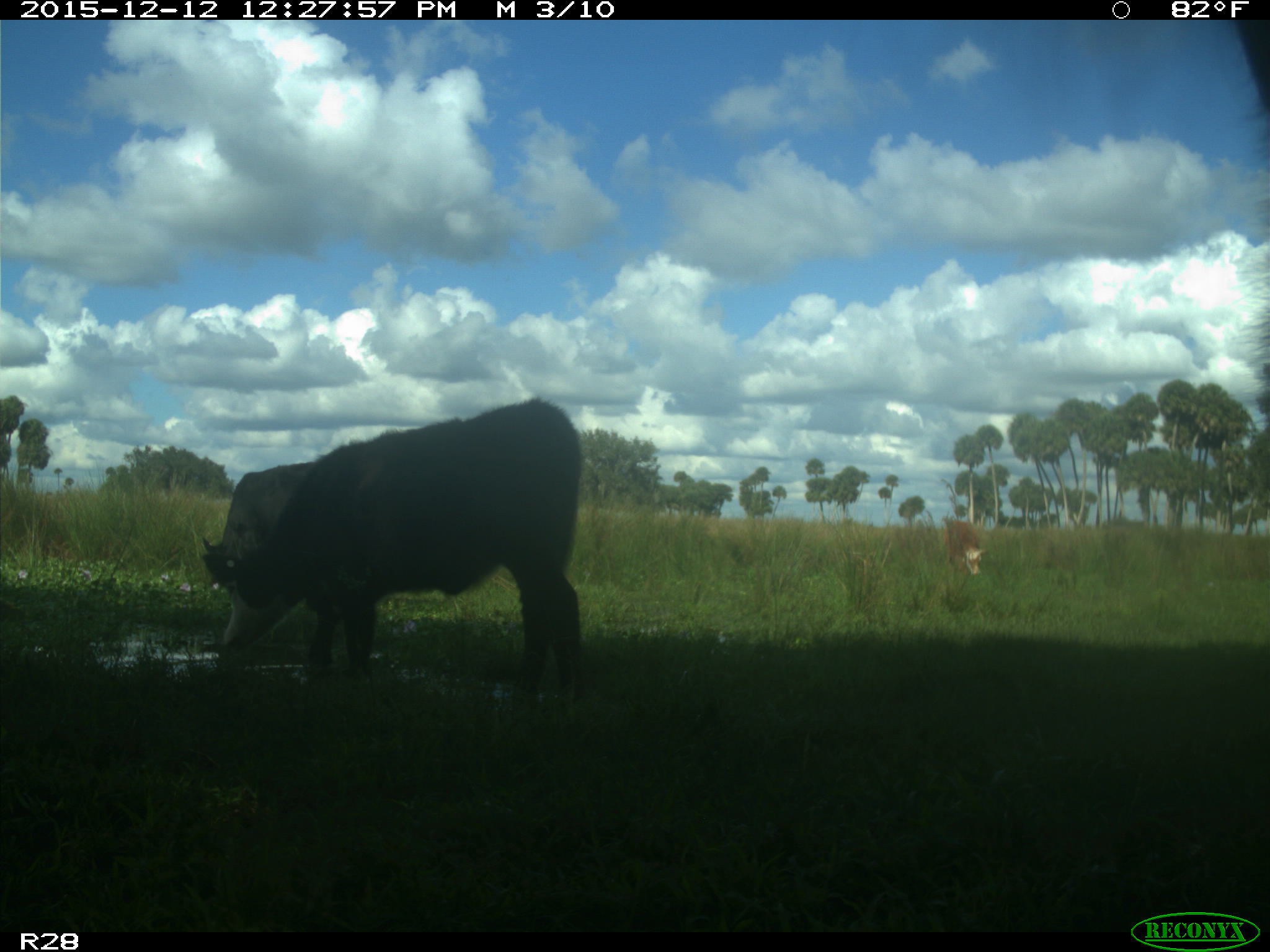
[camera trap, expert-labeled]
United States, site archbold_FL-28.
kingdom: Animalia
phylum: Chordata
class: Mammalia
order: Artiodactyla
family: Bovidae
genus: Bos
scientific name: Bos taurus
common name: domestic cow